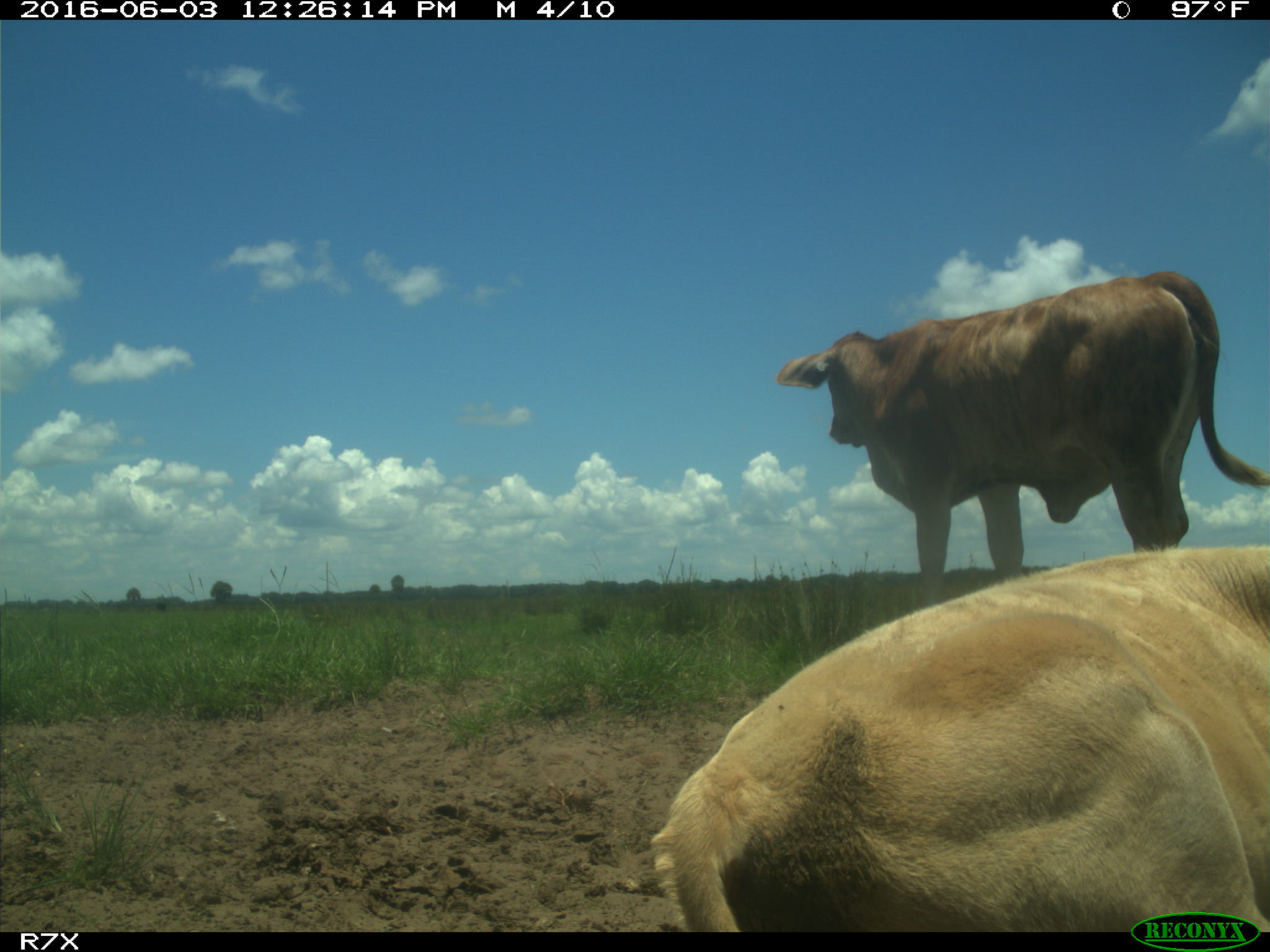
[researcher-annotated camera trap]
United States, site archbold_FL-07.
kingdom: Animalia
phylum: Chordata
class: Mammalia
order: Artiodactyla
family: Bovidae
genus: Bos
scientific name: Bos taurus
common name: domestic cow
Bos taurus (domestic cow).